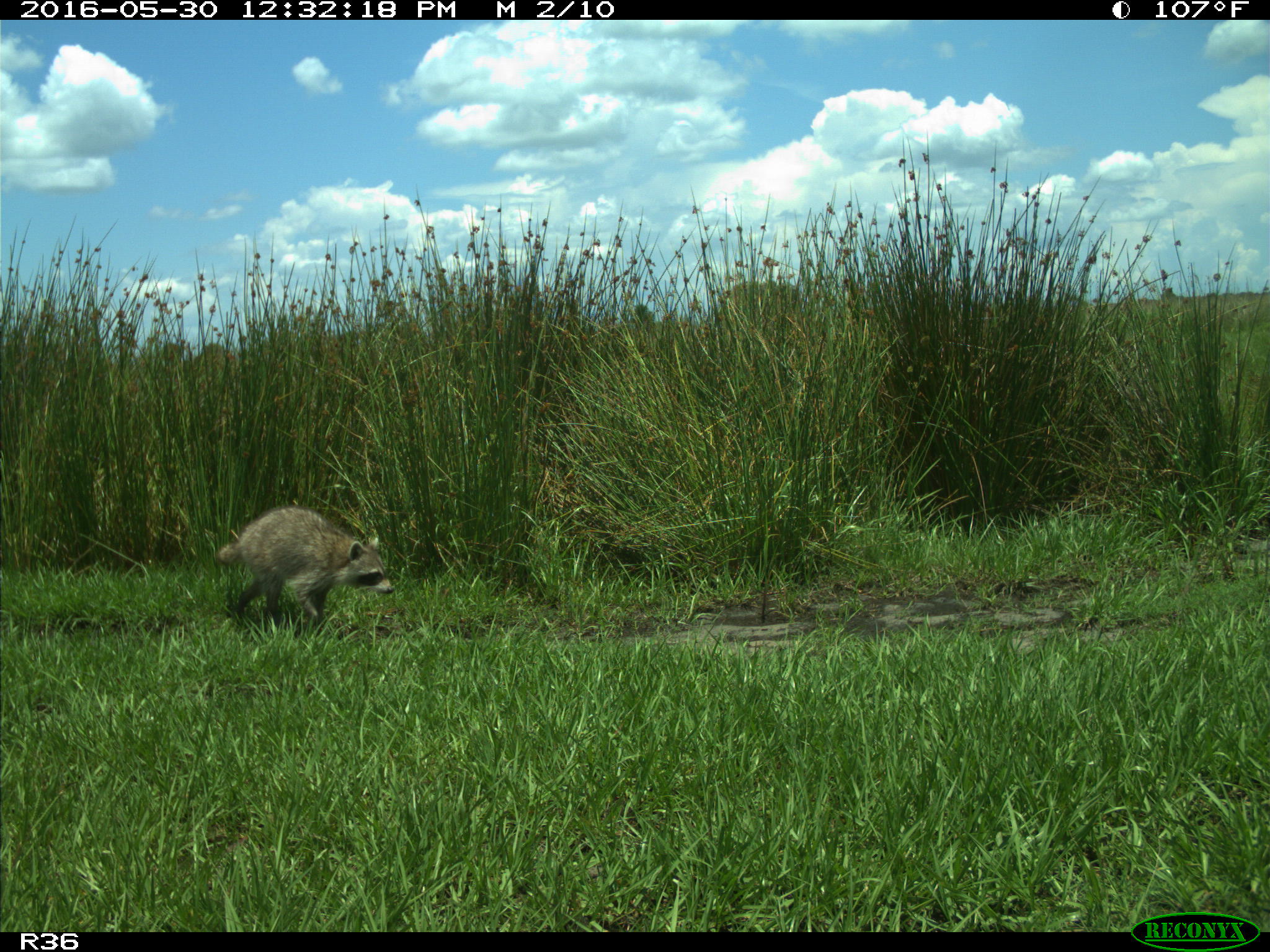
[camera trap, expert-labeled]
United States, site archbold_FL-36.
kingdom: Animalia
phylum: Chordata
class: Mammalia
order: Carnivora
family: Procyonidae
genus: Procyon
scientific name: Procyon lotor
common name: common raccoon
Procyon lotor (common raccoon).